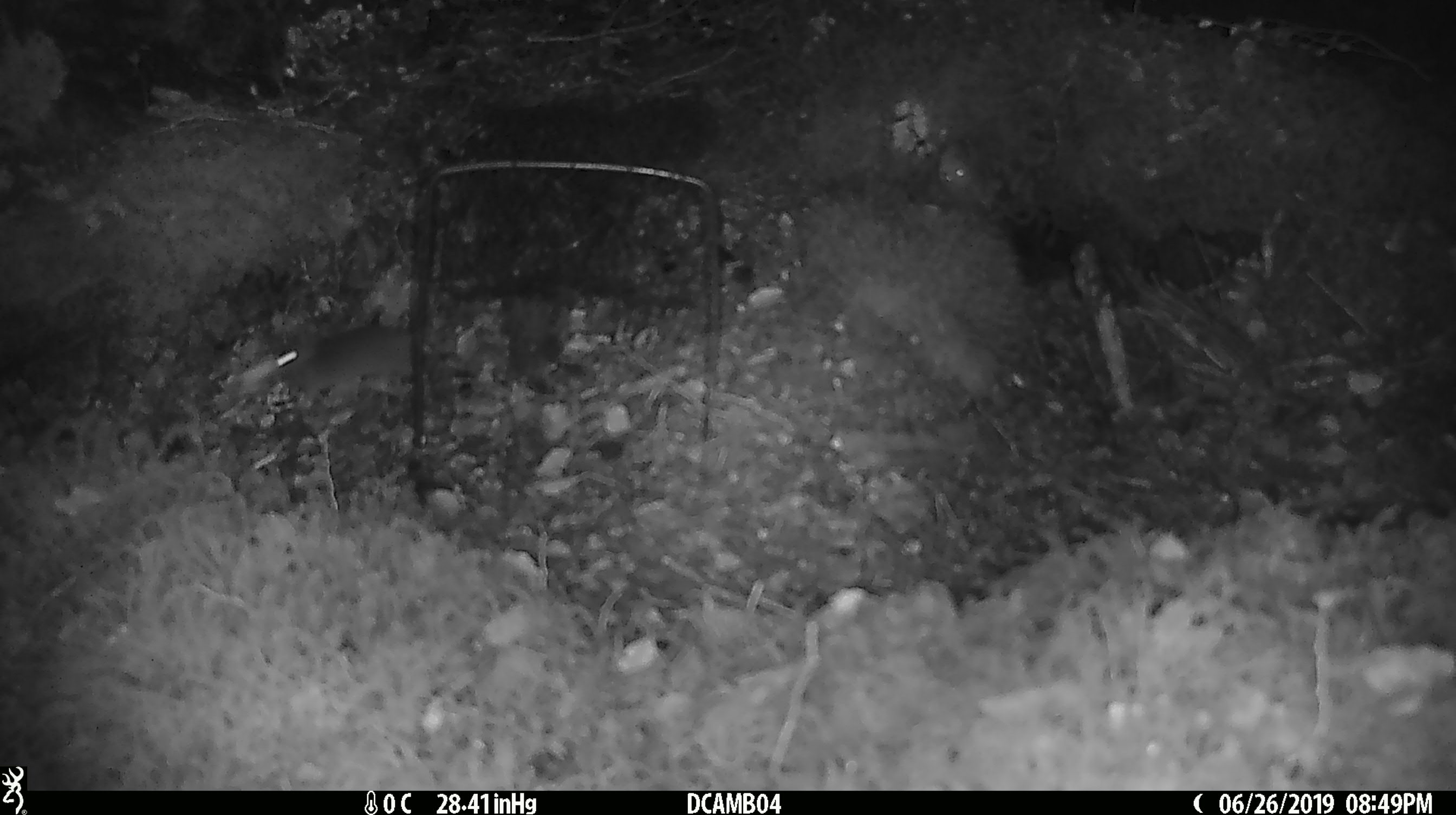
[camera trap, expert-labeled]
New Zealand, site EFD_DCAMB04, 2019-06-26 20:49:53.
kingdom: Animalia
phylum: Chordata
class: Mammalia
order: Rodentia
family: Muridae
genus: Mus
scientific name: Mus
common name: mouse